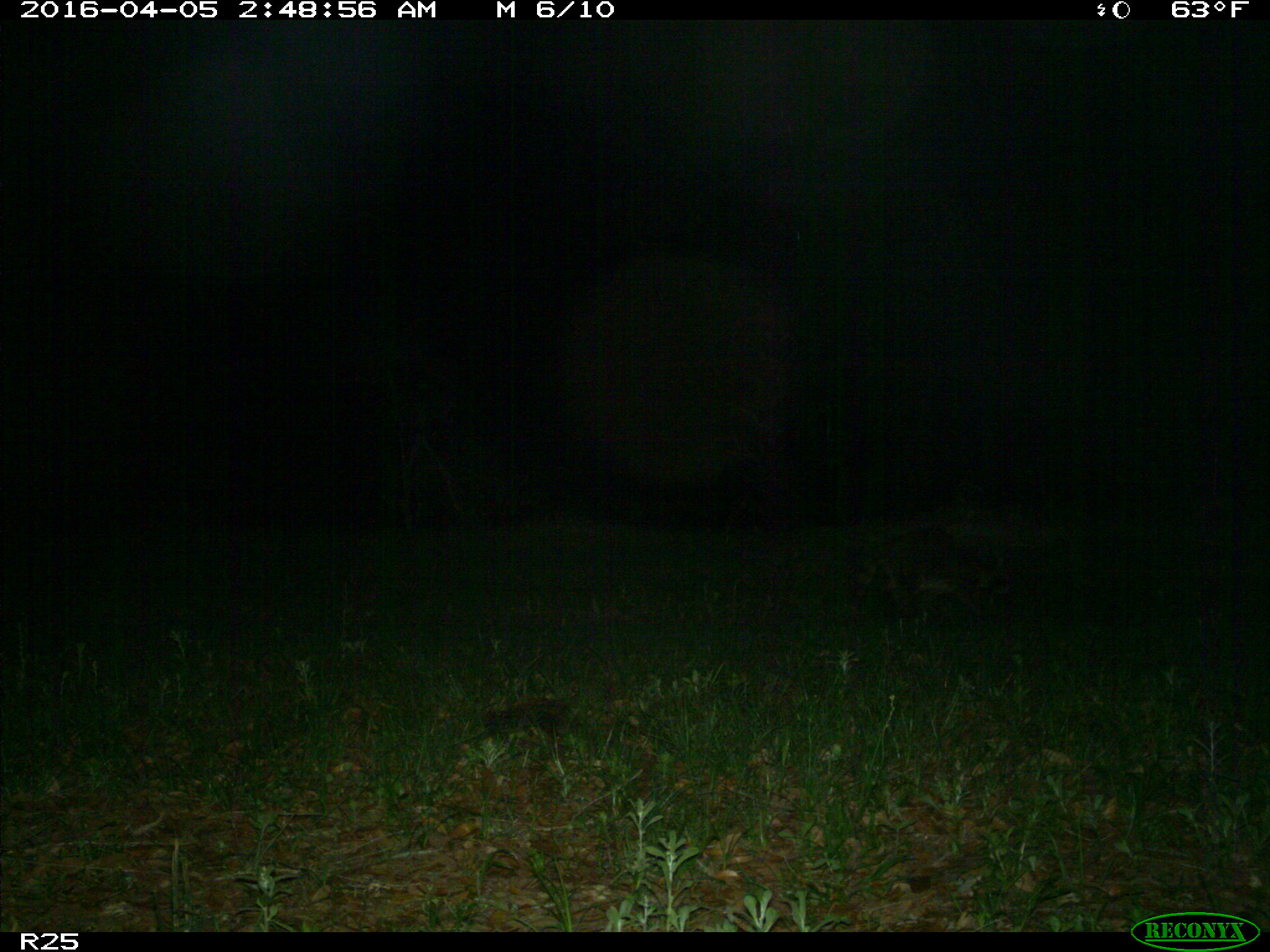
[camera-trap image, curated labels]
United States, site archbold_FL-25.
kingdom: Animalia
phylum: Chordata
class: Mammalia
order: Carnivora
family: Procyonidae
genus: Procyon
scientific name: Procyon lotor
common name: common raccoon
Procyon lotor (common raccoon).